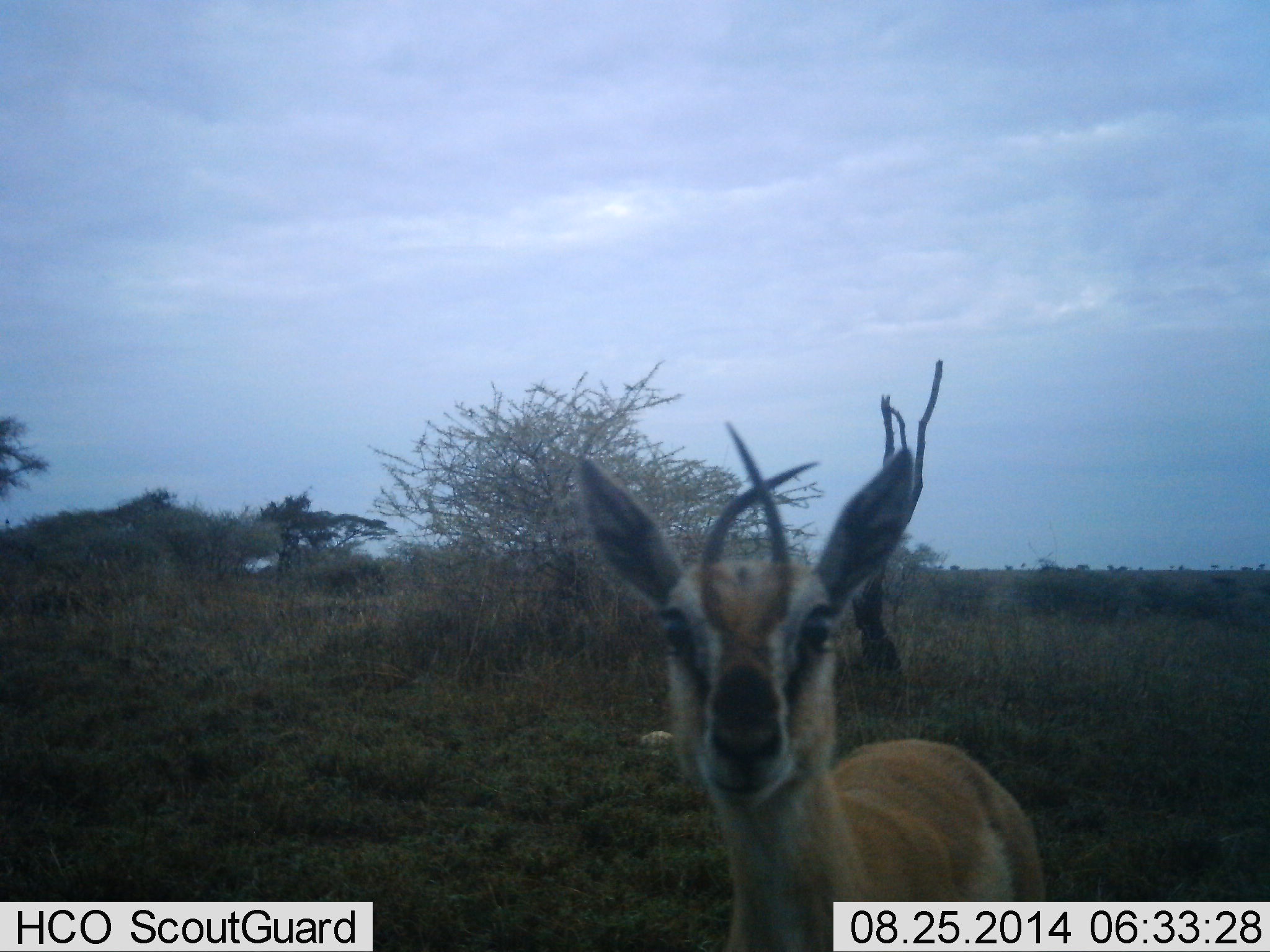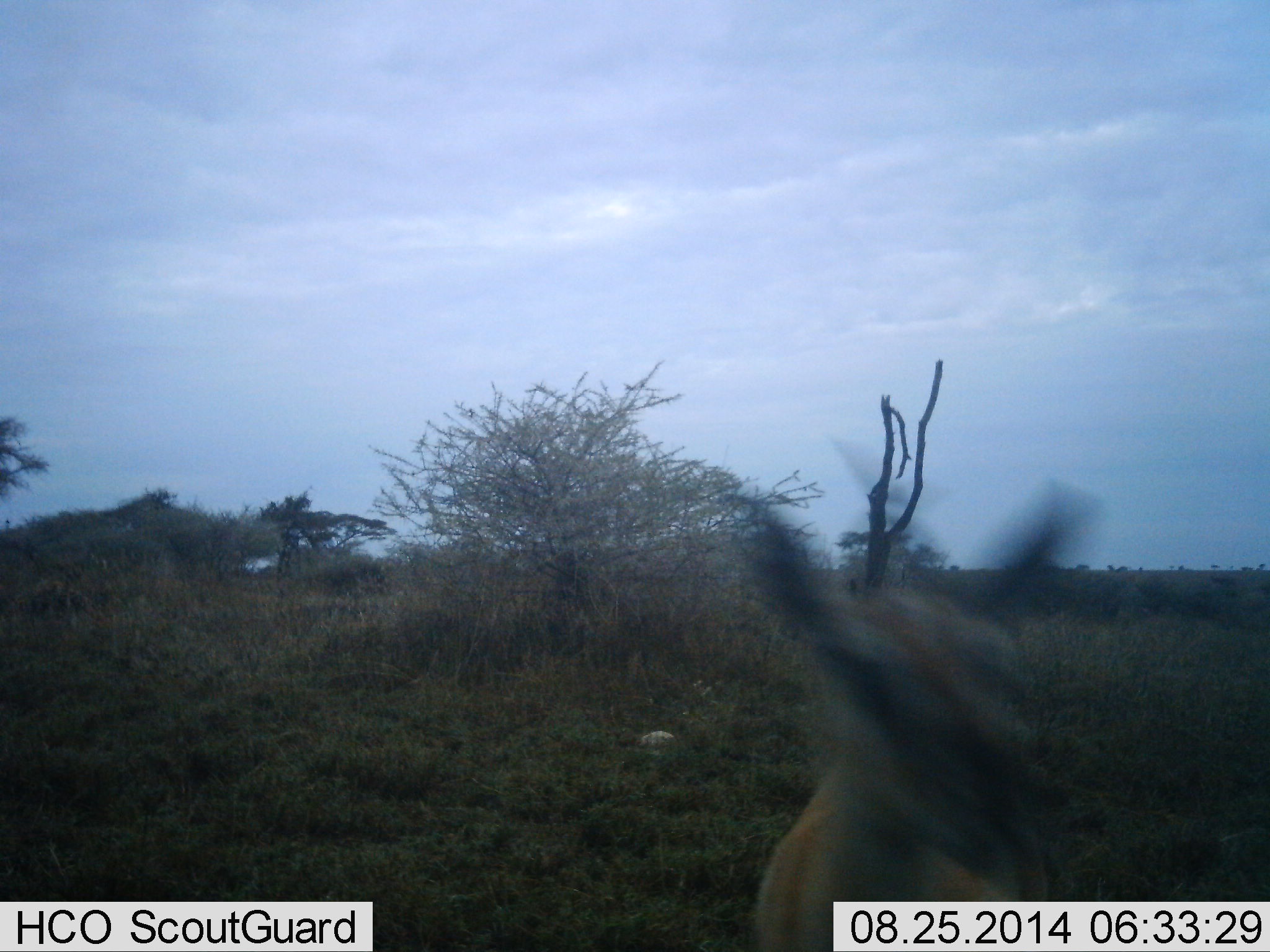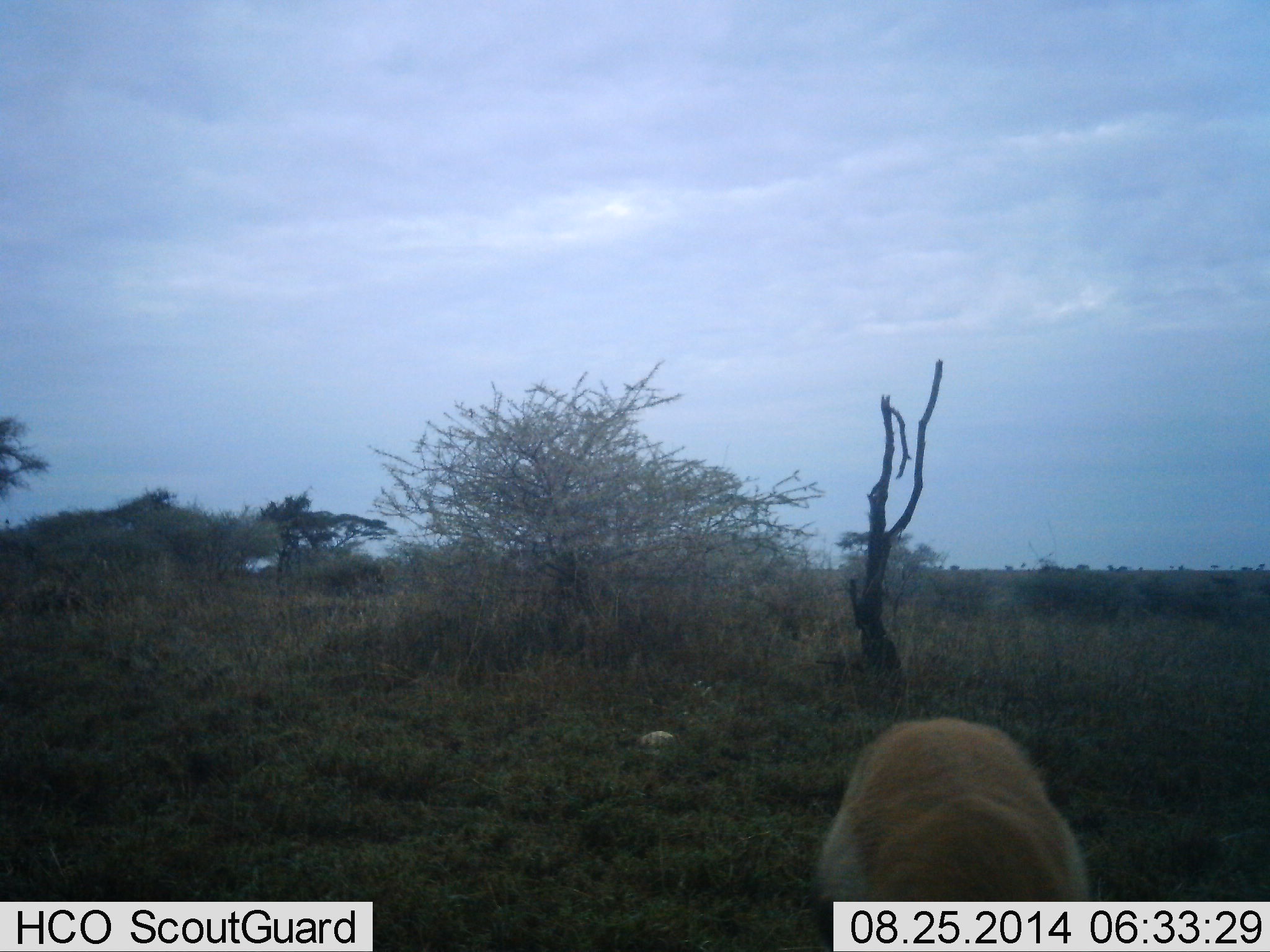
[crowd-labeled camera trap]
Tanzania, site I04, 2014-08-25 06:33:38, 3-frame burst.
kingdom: Animalia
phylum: Chordata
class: Mammalia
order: Artiodactyla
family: Bovidae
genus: Eudorcas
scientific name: Eudorcas thomsonii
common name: thomson's gazelle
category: gazellethomsons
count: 1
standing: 60%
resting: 0%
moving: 30%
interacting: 20%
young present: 0%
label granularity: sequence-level